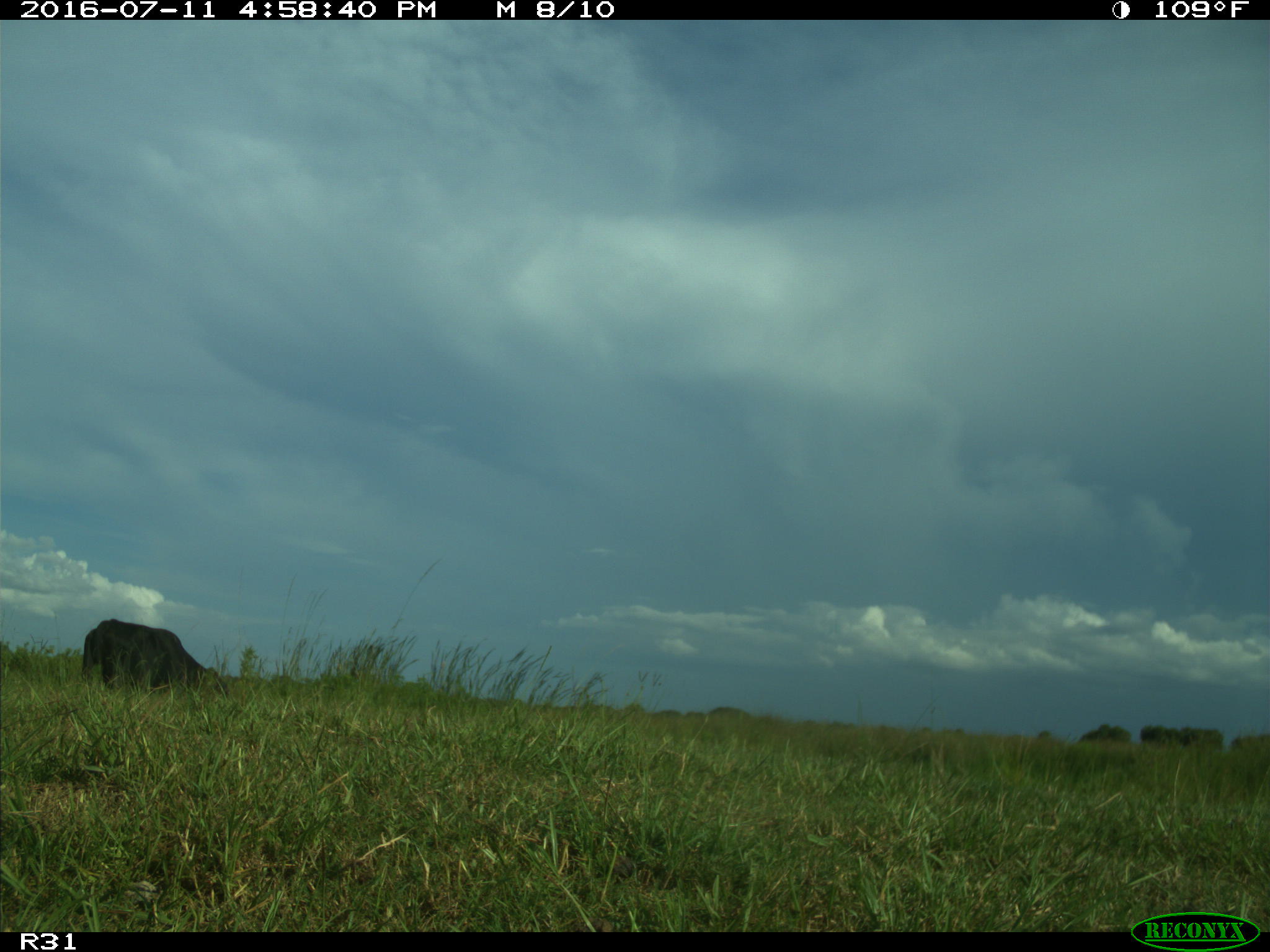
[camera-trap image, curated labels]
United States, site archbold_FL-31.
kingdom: Animalia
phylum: Chordata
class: Mammalia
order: Artiodactyla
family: Bovidae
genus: Bos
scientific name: Bos taurus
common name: domestic cow